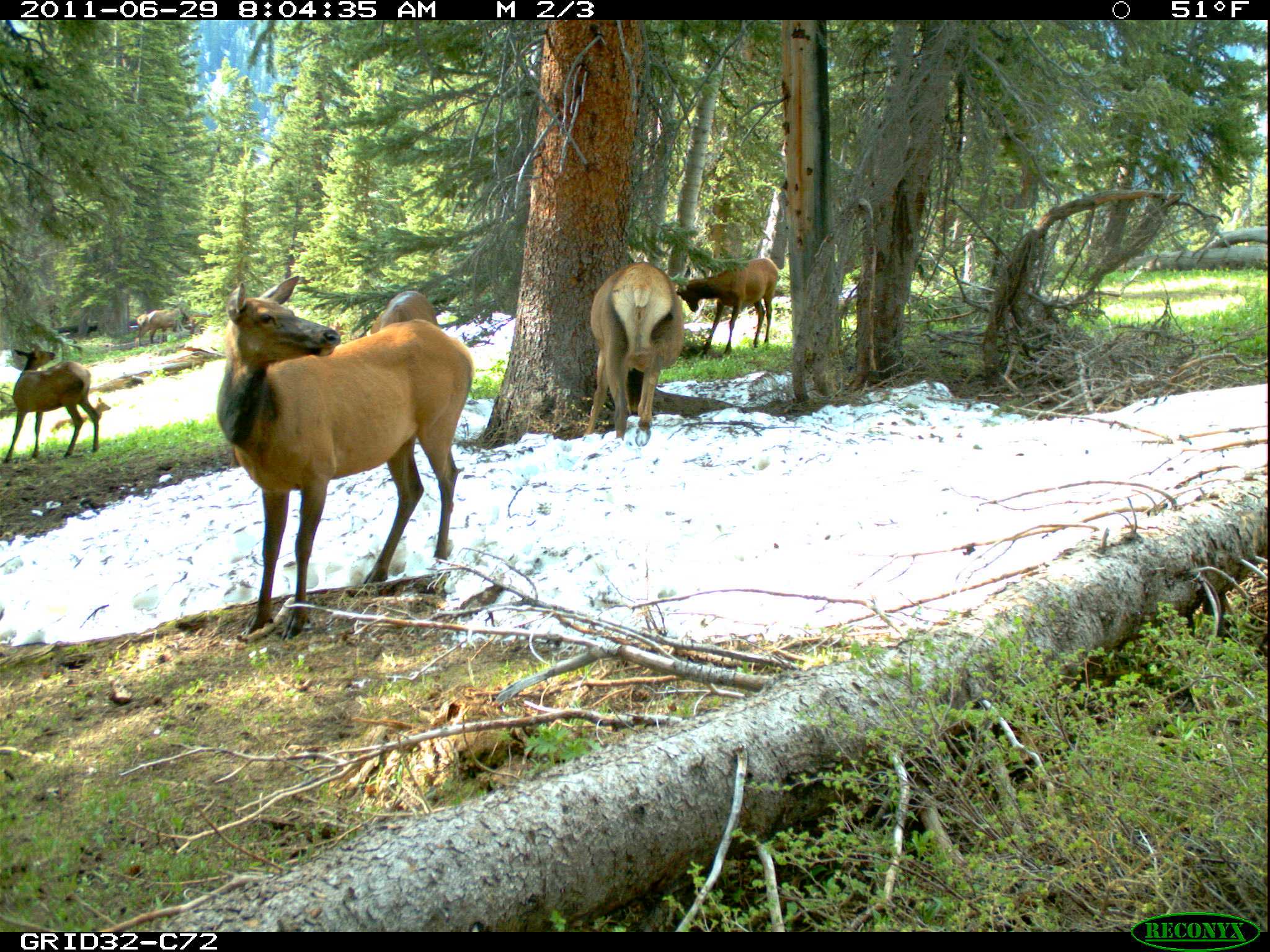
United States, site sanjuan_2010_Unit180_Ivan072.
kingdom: Animalia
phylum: Chordata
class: Mammalia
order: Artiodactyla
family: Cervidae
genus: Cervus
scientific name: Cervus elaphus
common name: red deer